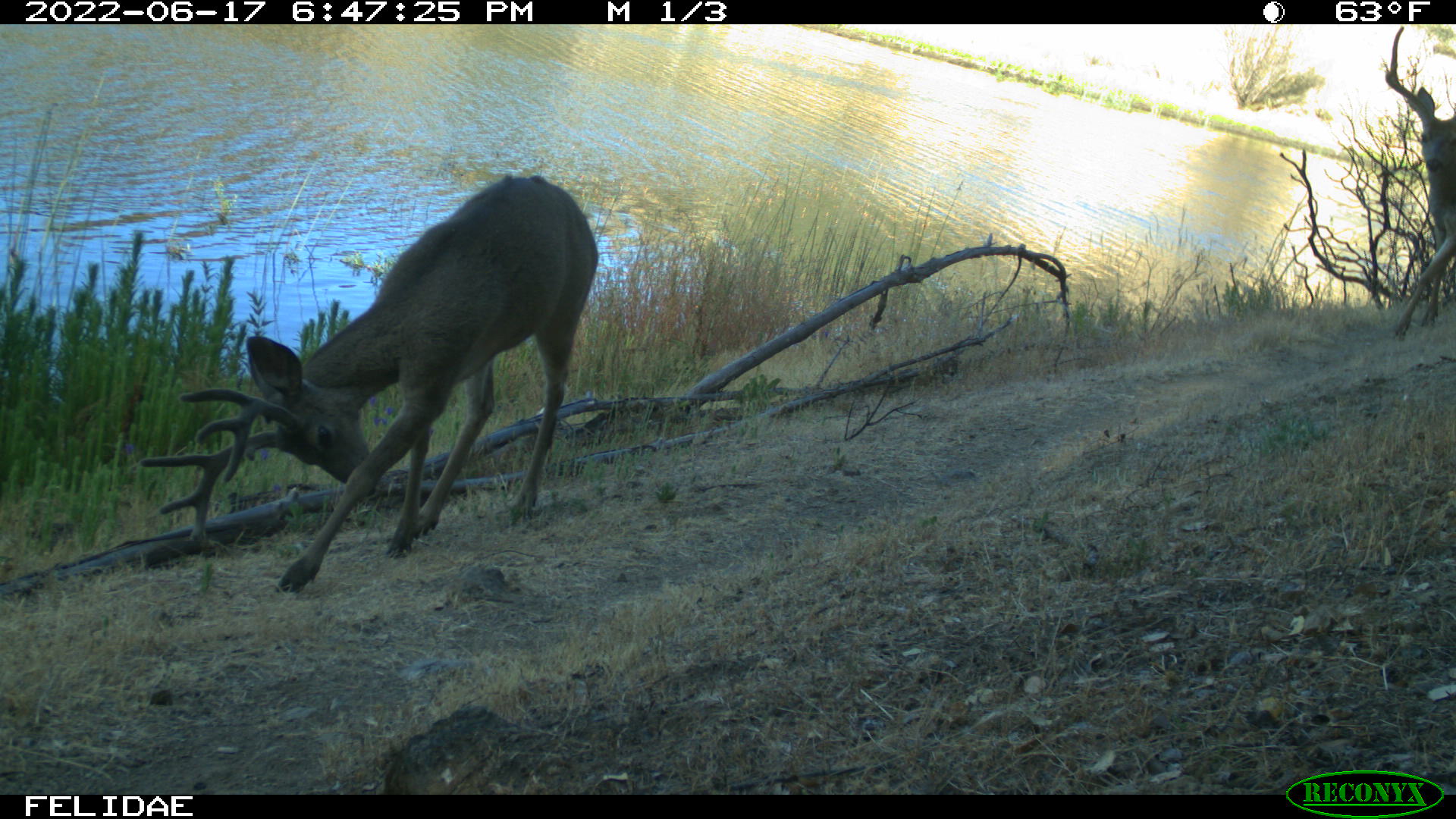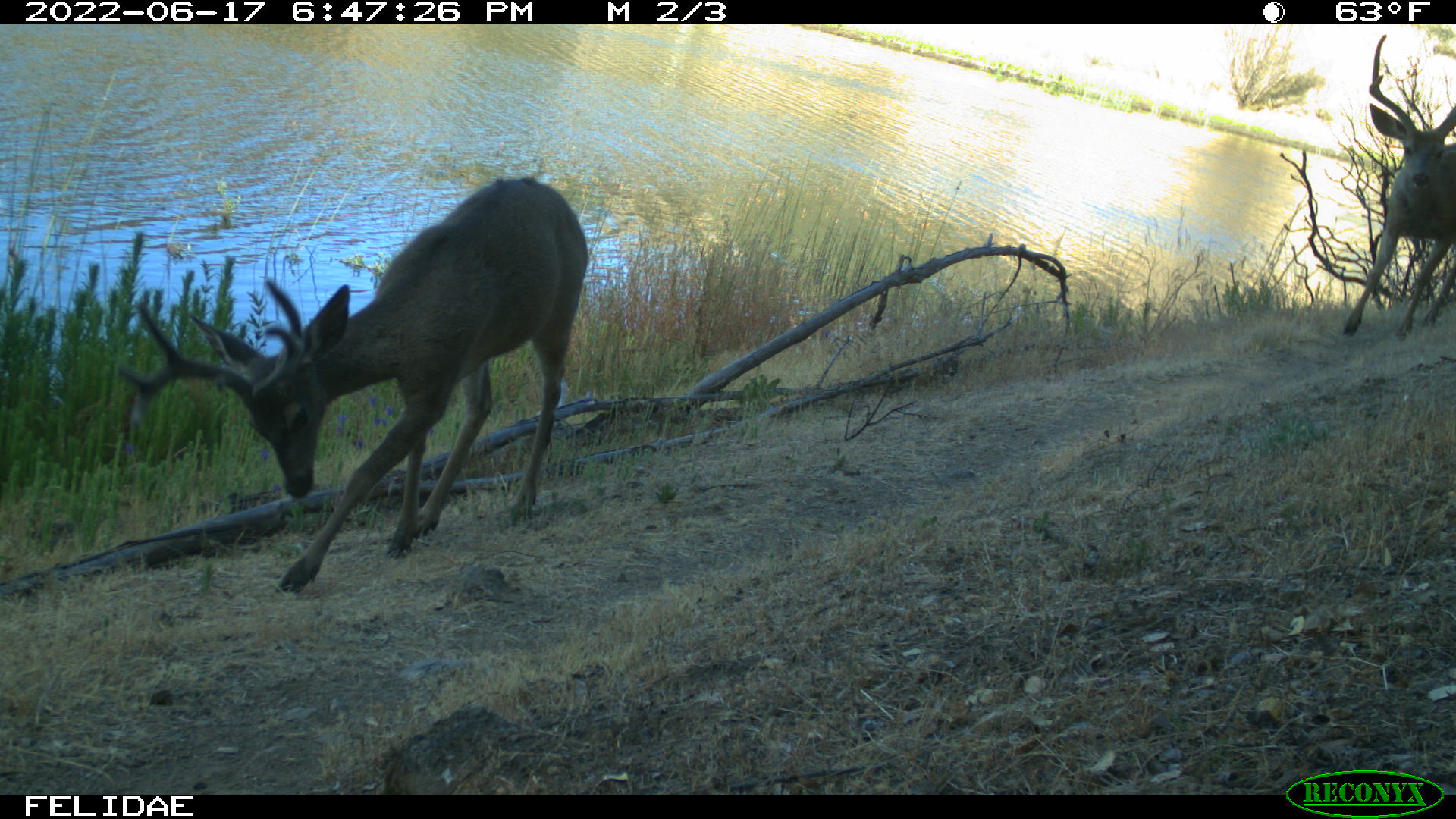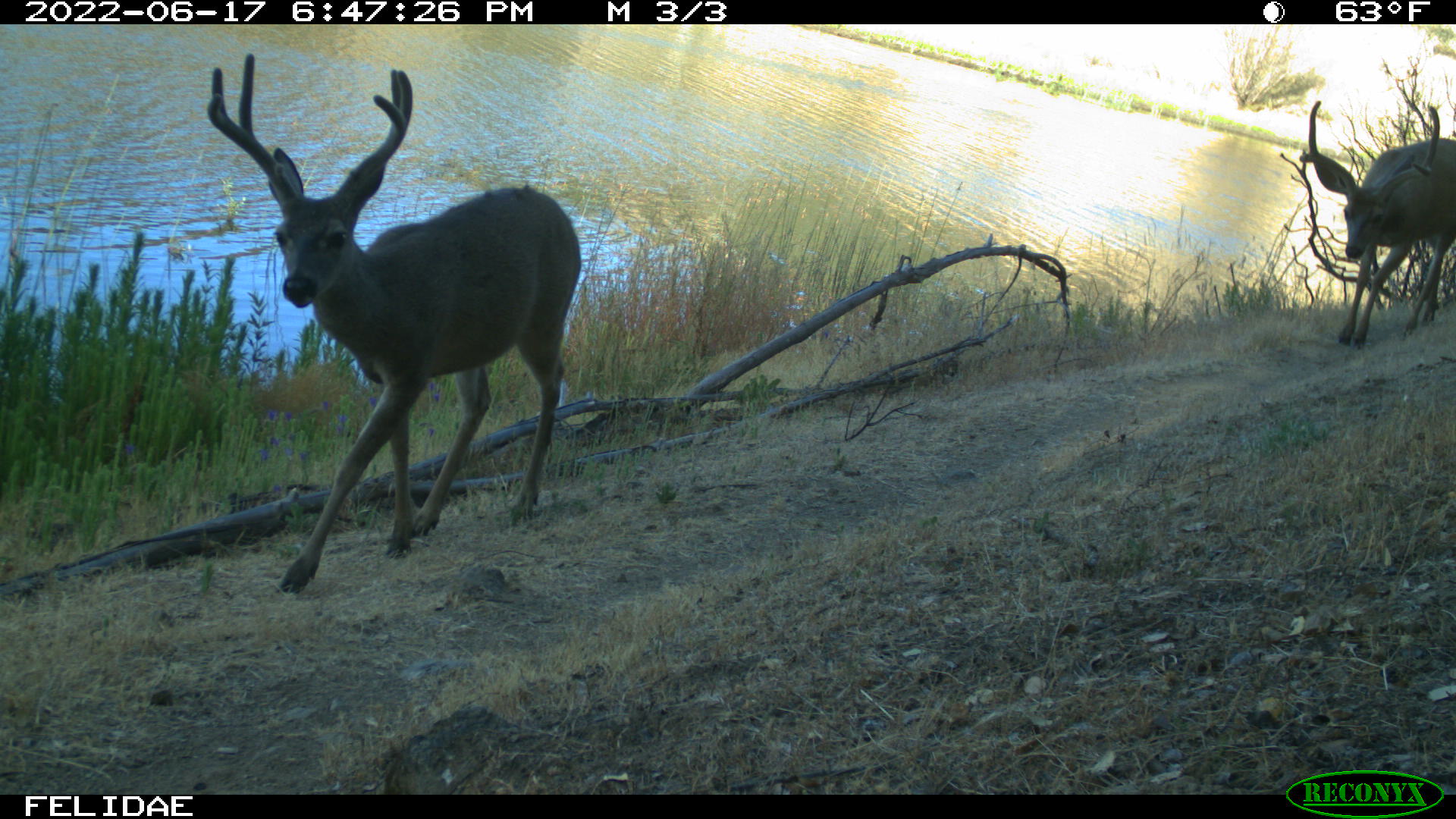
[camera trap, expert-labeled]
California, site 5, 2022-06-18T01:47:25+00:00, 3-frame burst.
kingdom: Animalia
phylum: Chordata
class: Mammalia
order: Artiodactyla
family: Cervidae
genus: Odocoileus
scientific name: Odocoileus hemionus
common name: mule deer